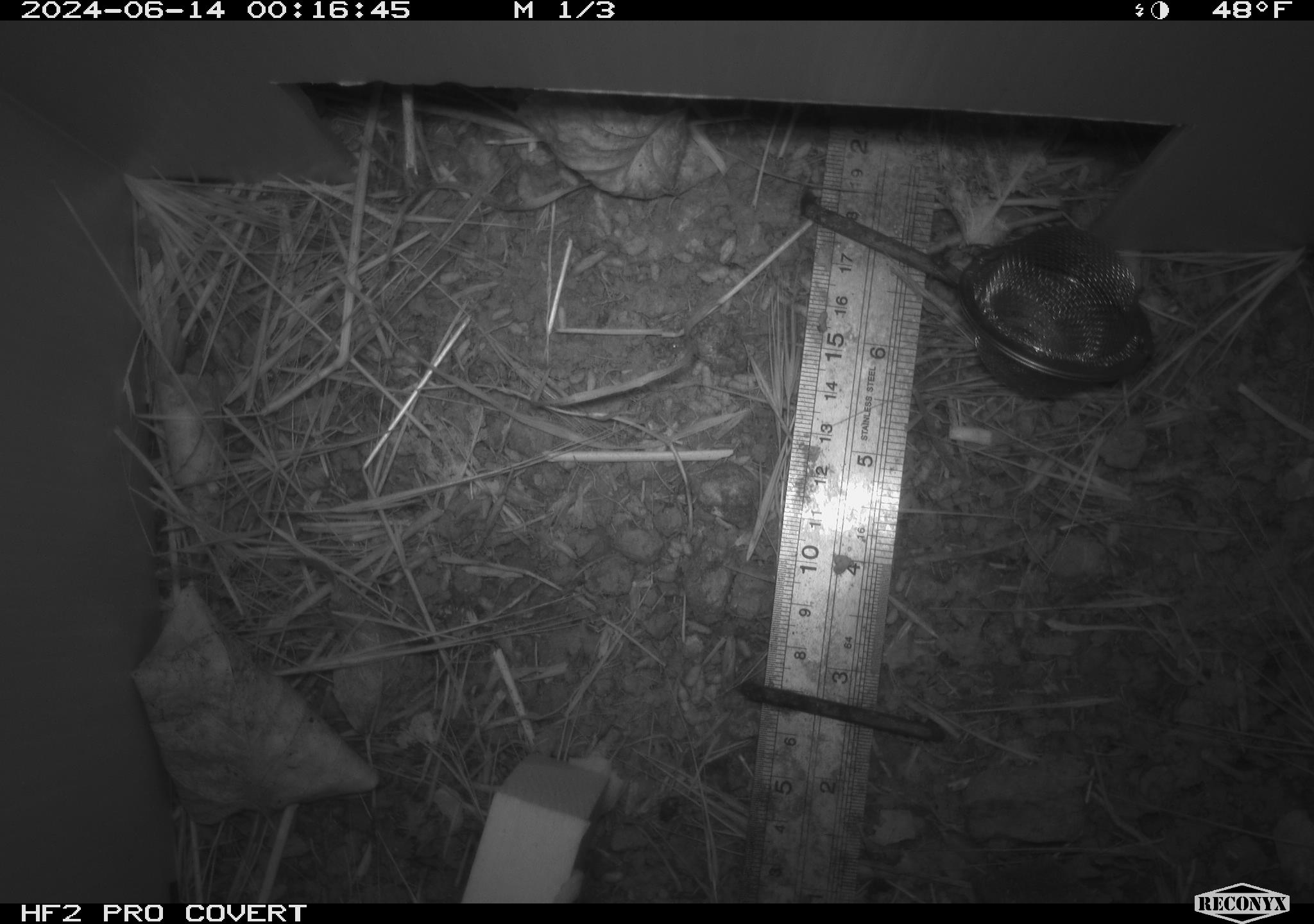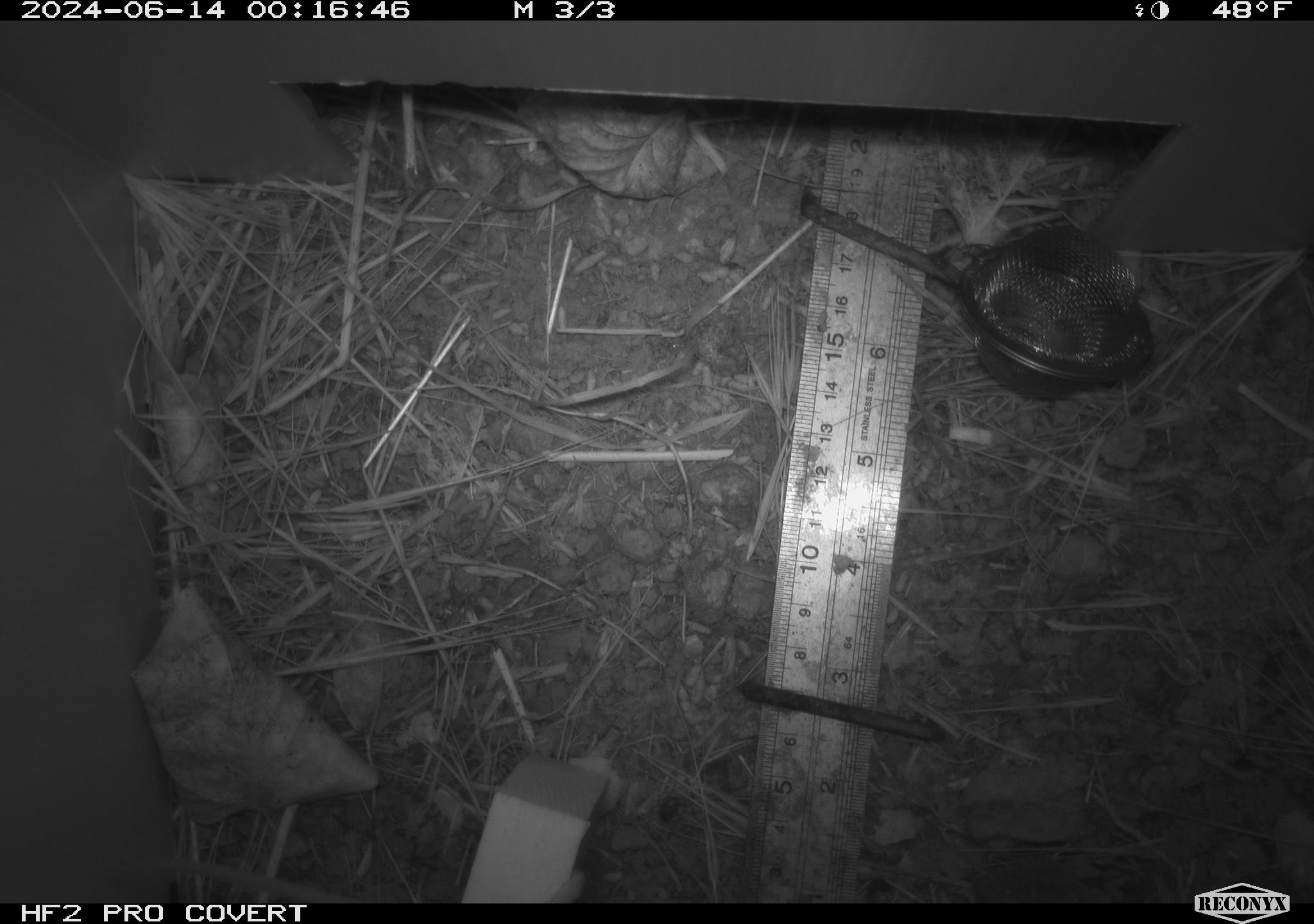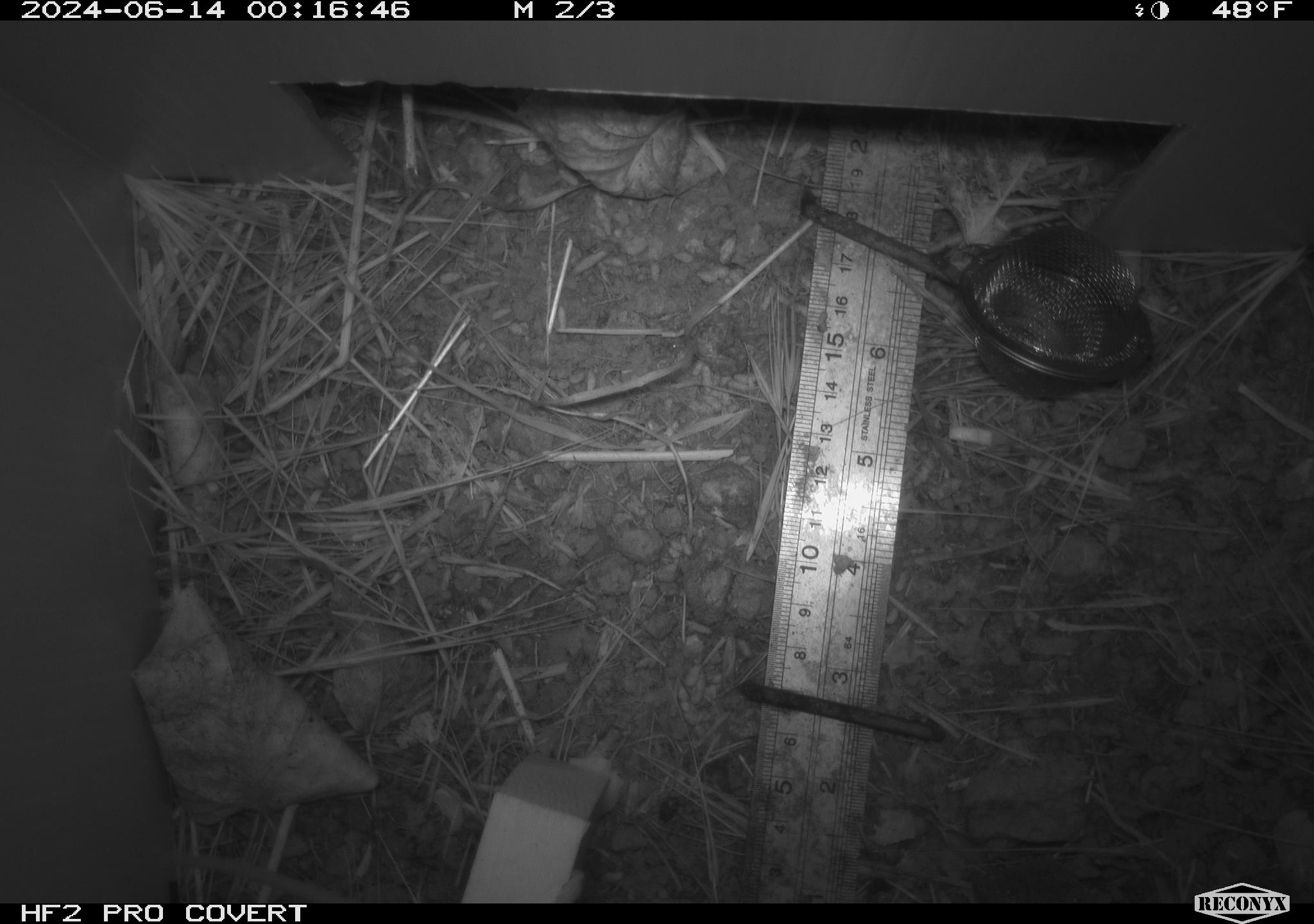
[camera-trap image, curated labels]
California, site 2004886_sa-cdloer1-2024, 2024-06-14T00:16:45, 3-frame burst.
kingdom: Animalia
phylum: Chordata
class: Mammalia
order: Rodentia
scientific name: Rodentia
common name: mouse species